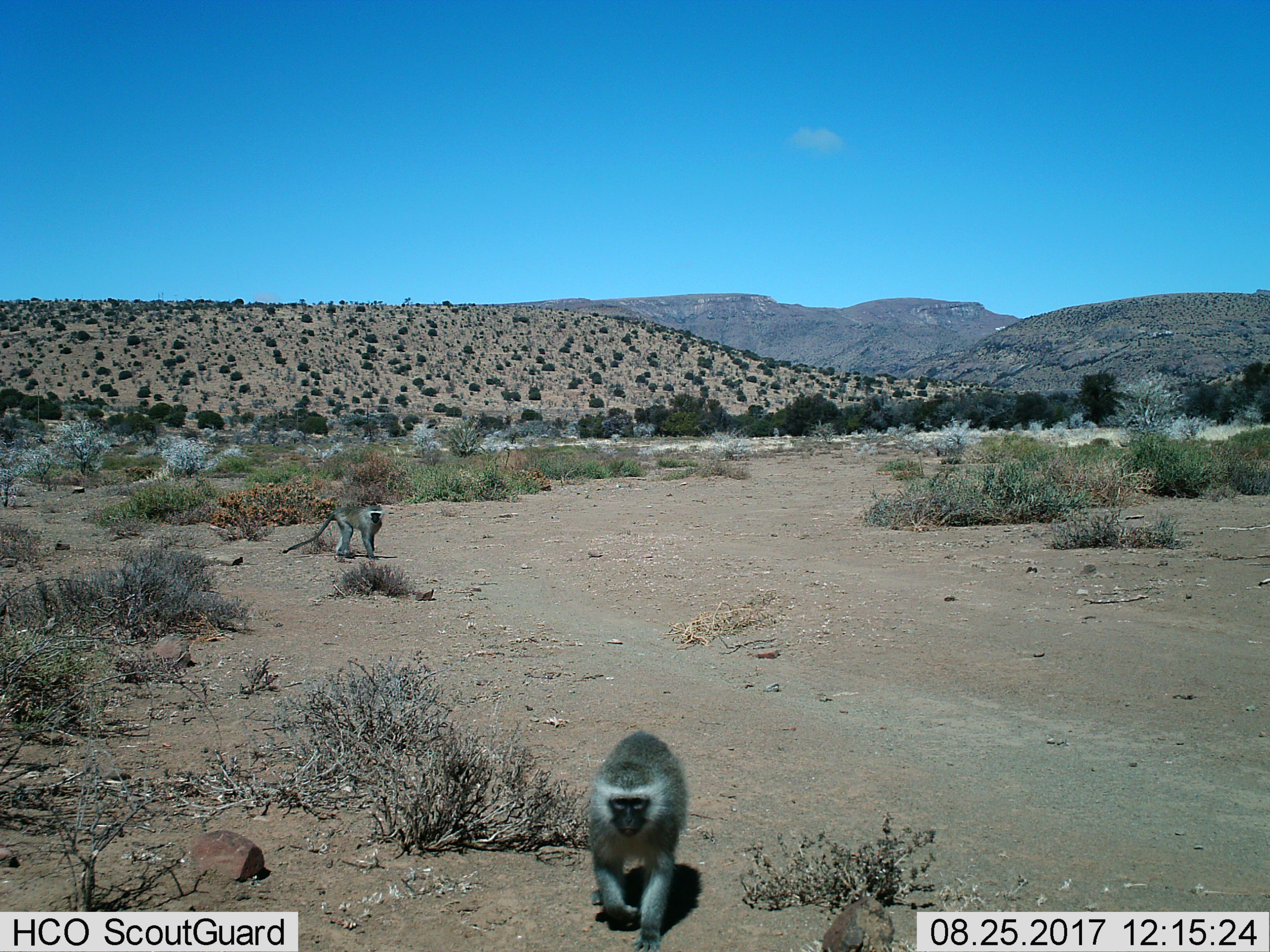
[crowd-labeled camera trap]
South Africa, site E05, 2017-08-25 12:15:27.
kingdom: Animalia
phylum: Chordata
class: Mammalia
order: Primates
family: Cercopithecidae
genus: Chlorocebus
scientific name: Chlorocebus pygerythrus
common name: vervet monkey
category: monkeyvervet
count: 2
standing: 50%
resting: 0%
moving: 100%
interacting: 0%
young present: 0%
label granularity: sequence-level